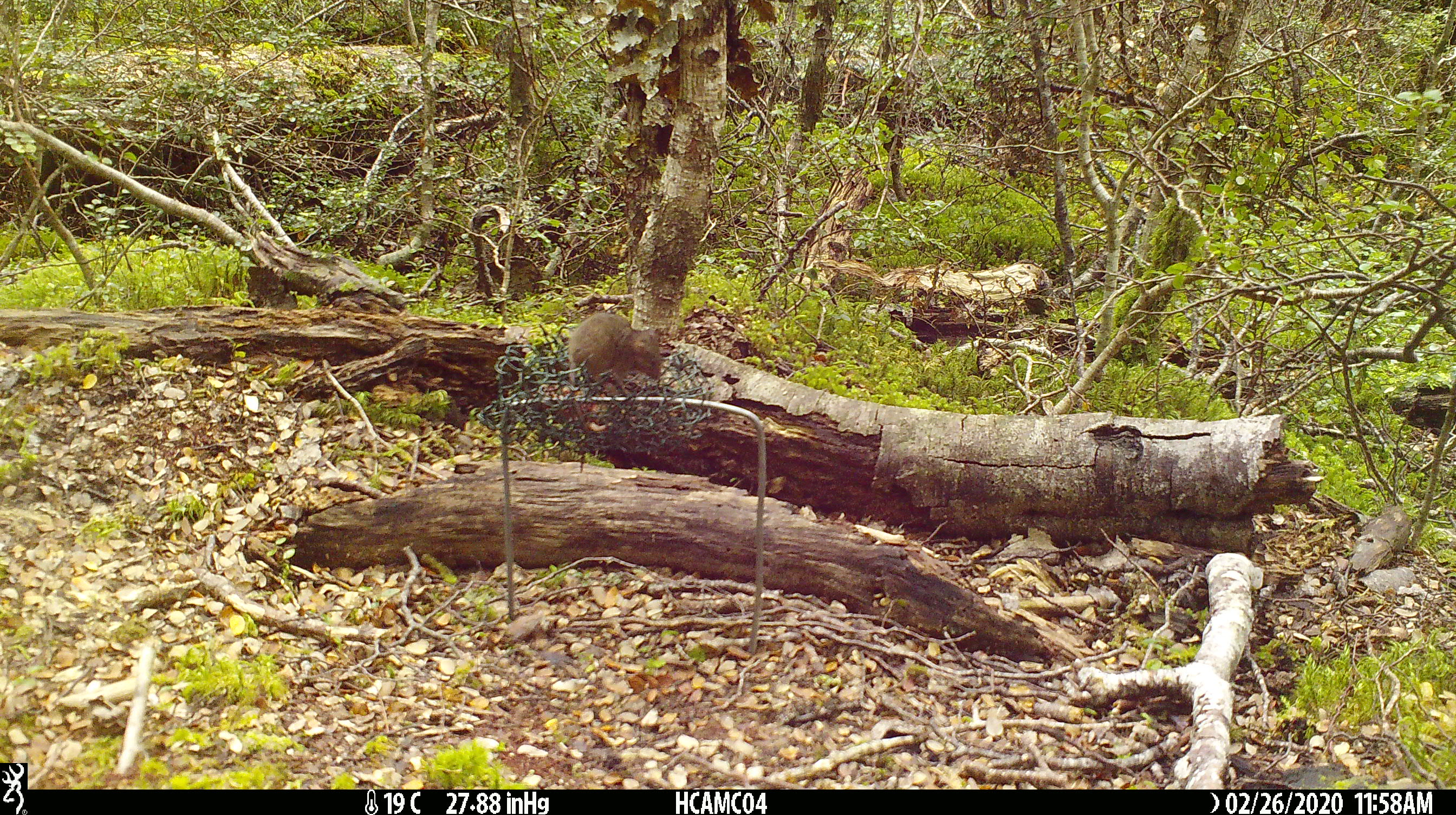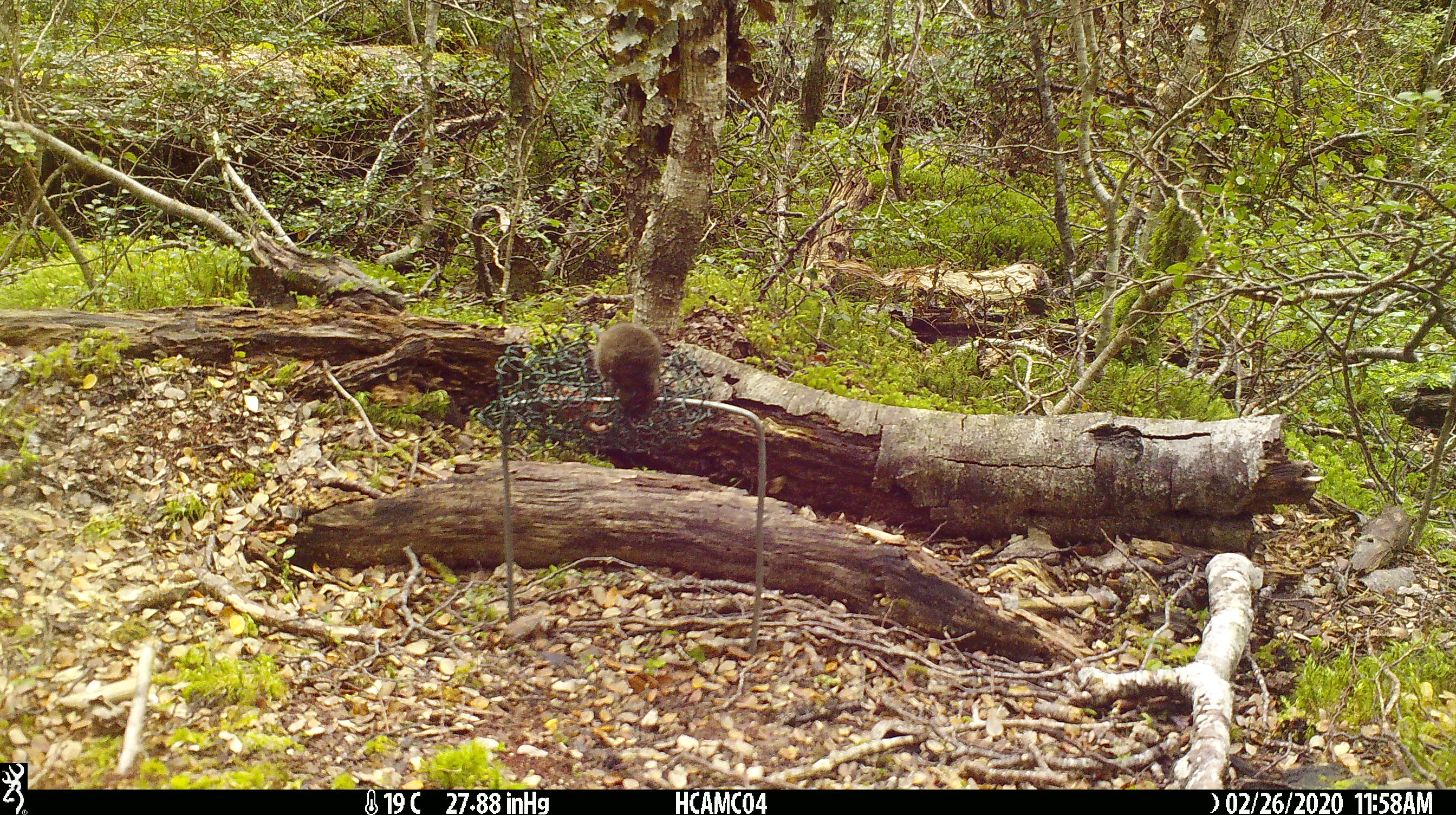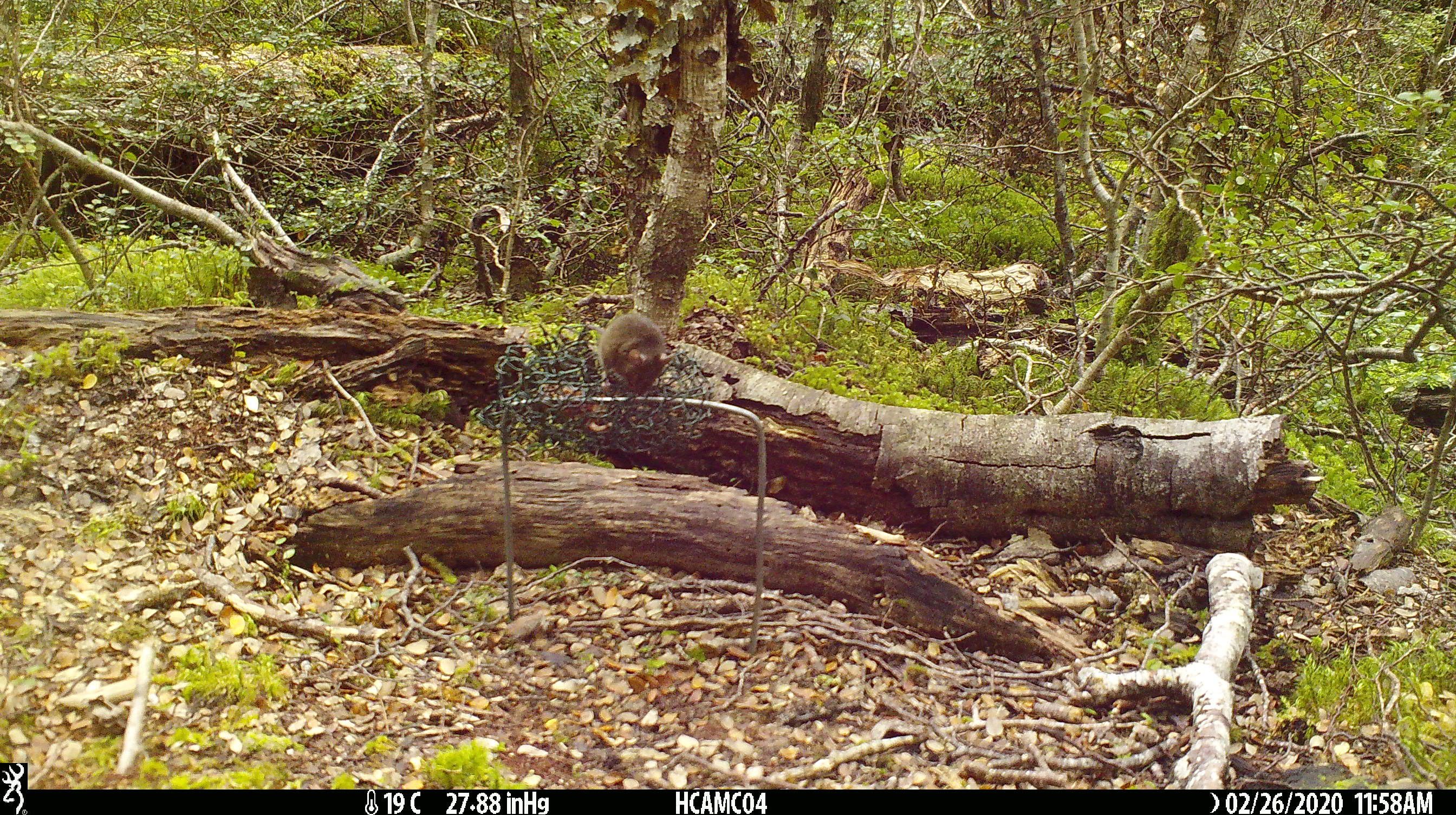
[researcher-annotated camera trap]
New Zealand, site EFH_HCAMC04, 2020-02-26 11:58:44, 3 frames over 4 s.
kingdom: Animalia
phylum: Chordata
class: Mammalia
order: Rodentia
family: Muridae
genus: Mus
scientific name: Mus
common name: mouse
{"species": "mouse (Mus)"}